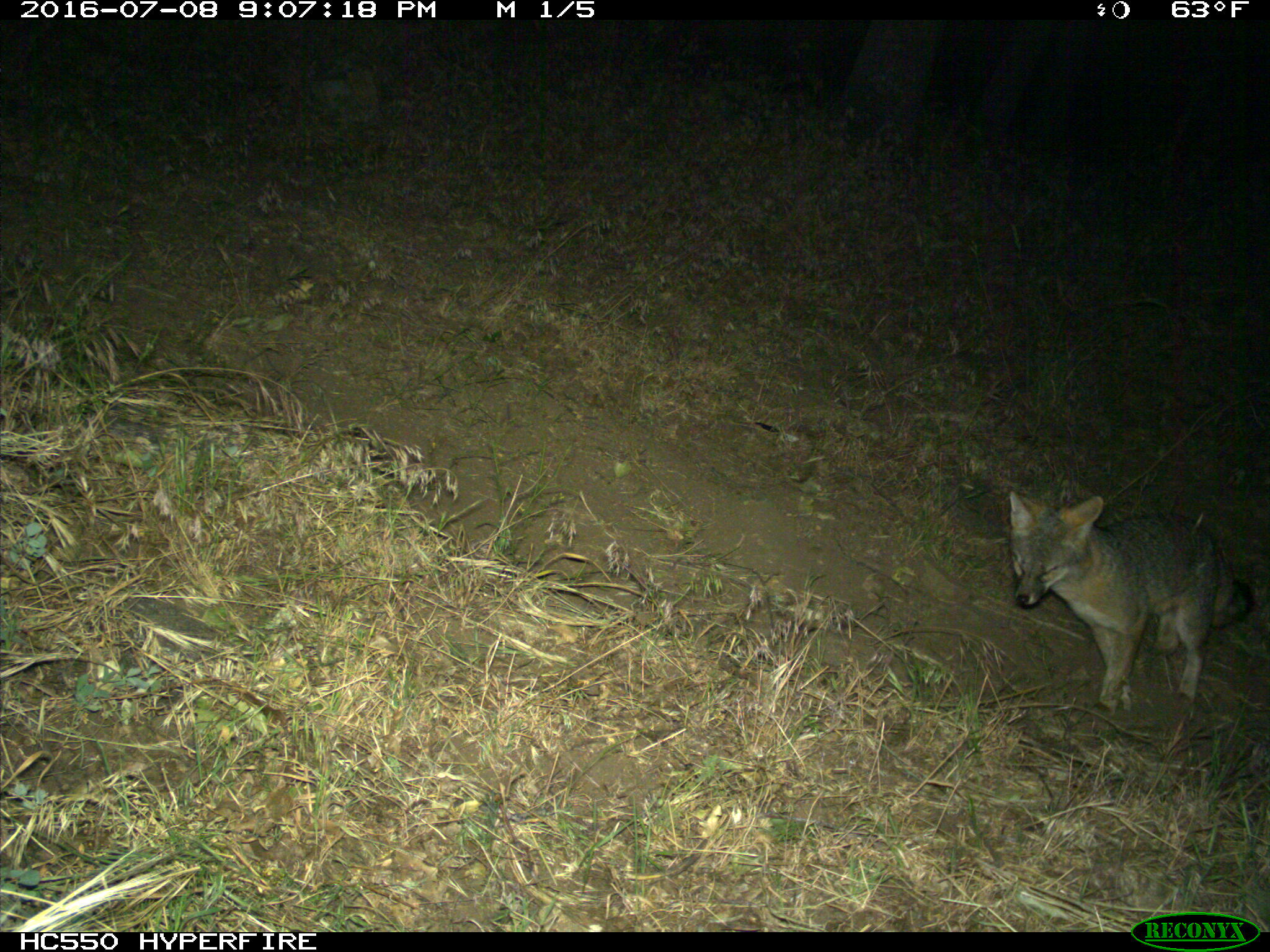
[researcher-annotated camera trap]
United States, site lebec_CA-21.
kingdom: Animalia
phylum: Chordata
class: Mammalia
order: Carnivora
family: Canidae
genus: Urocyon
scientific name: Urocyon cinereoargenteus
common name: gray fox